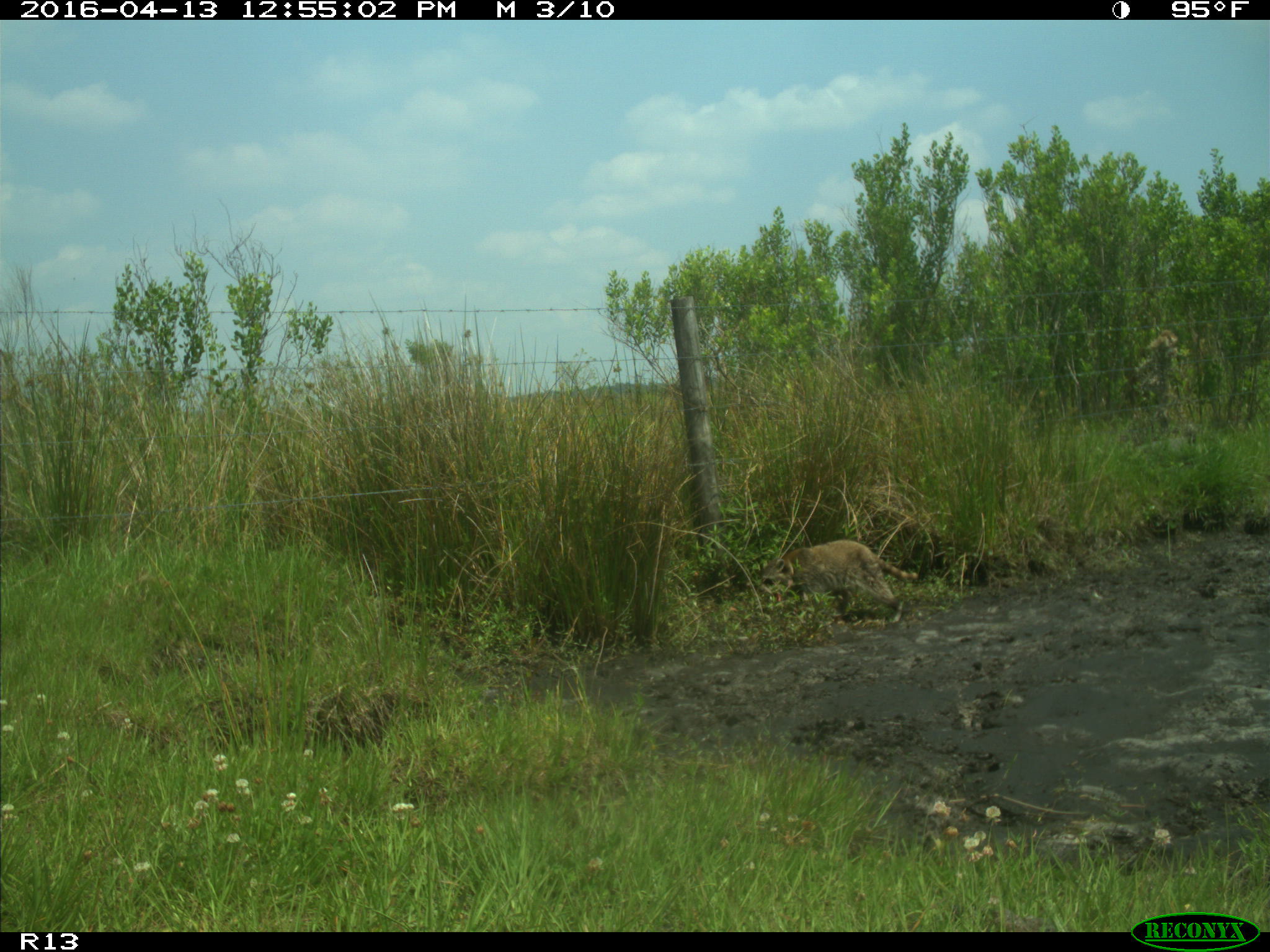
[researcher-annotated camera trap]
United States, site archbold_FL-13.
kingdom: Animalia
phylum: Chordata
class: Mammalia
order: Carnivora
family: Procyonidae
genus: Procyon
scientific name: Procyon lotor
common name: common raccoon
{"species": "Procyon lotor (common raccoon)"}